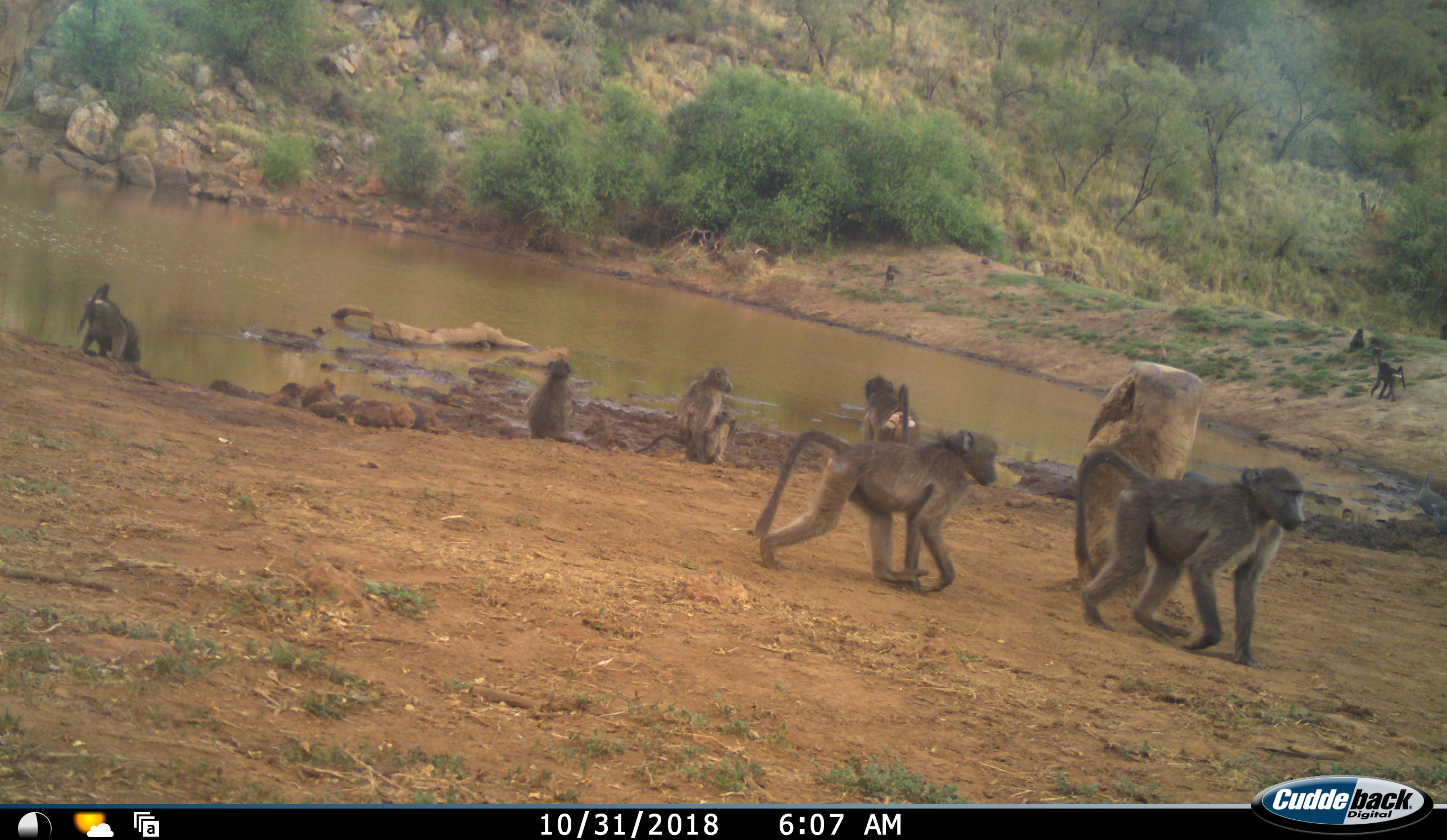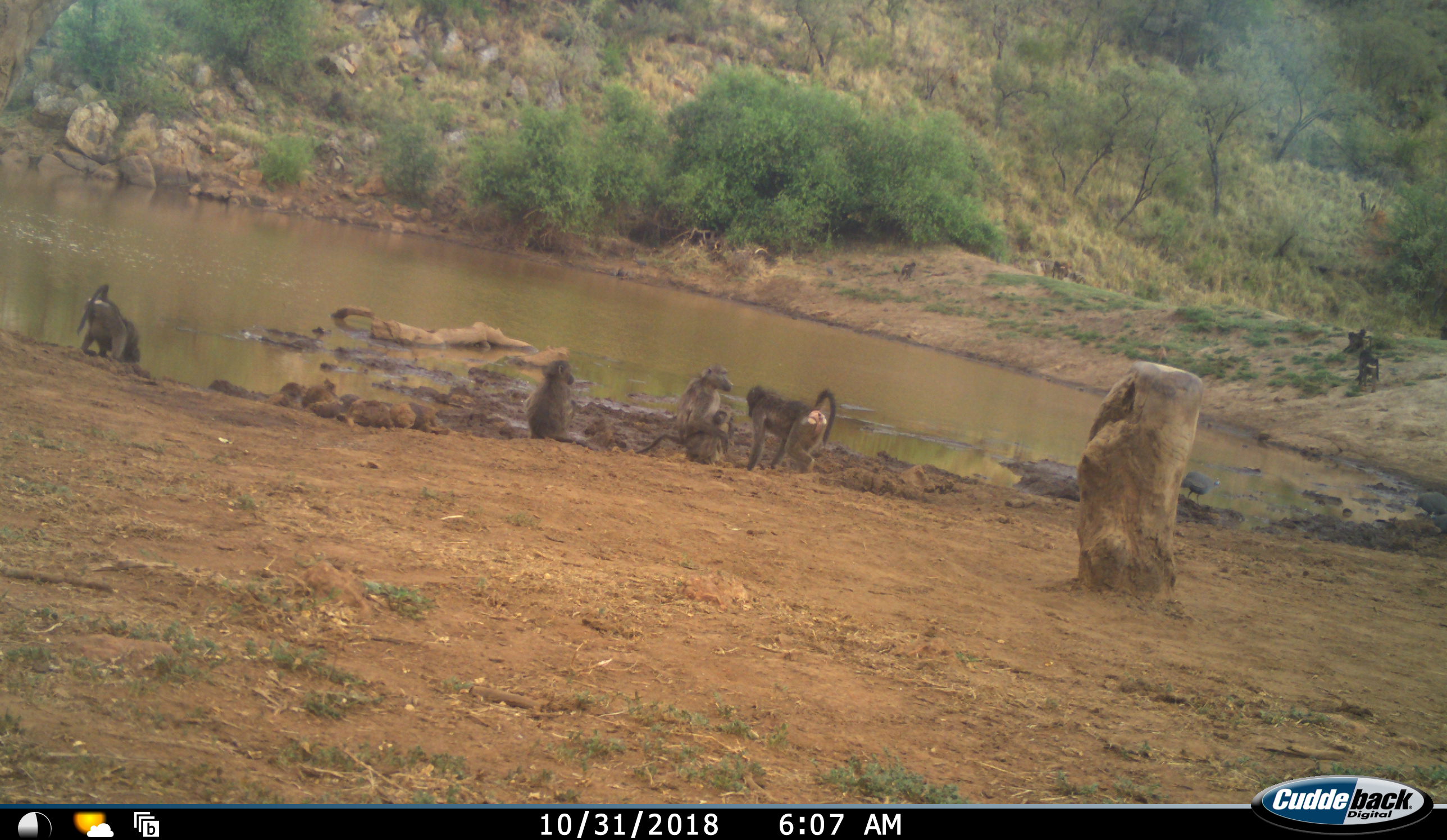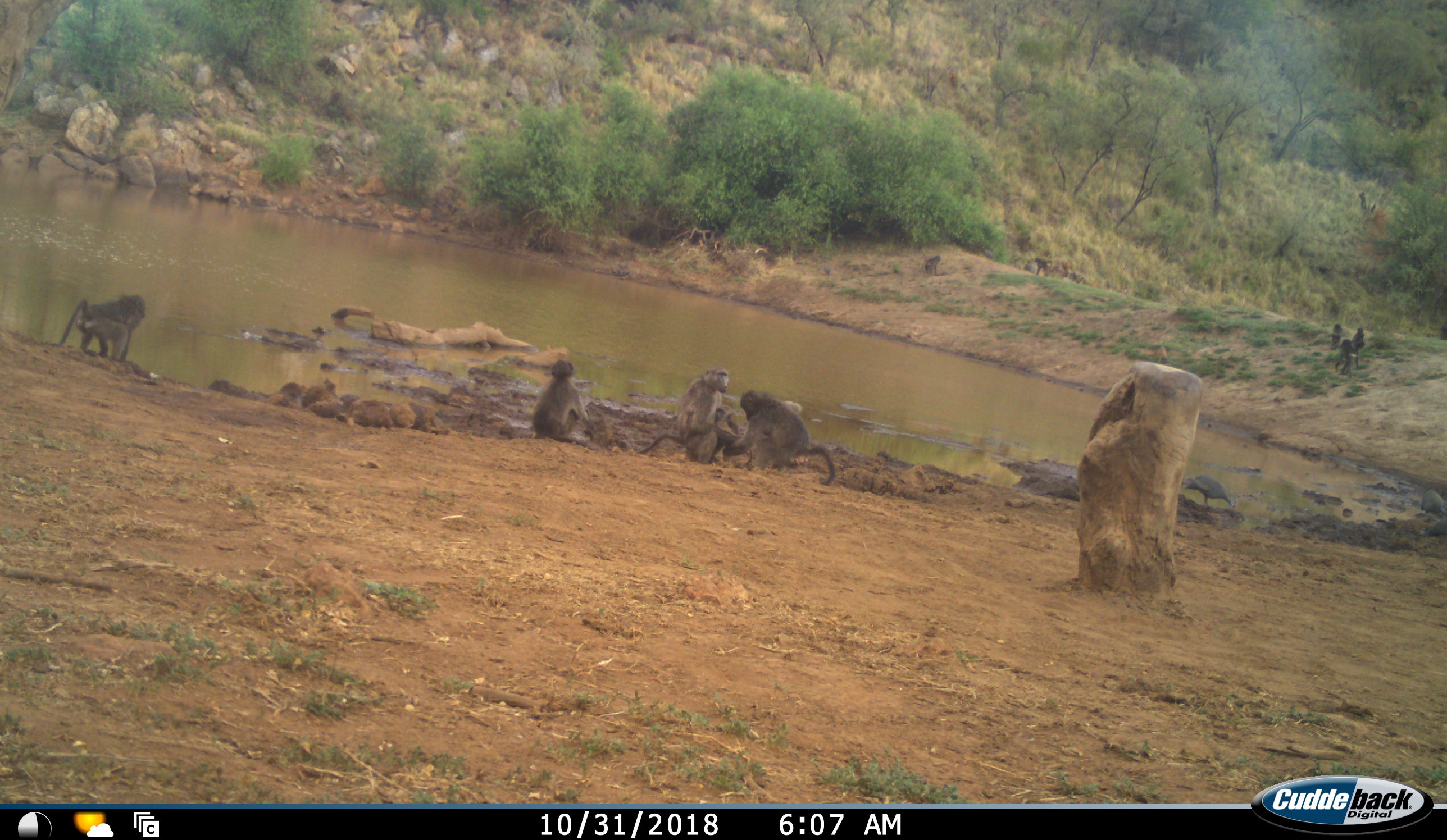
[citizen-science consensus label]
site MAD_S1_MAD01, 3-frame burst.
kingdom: Animalia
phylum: Chordata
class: Mammalia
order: Primates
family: Cercopithecidae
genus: Papio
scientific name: Papio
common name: baboon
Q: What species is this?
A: Baboon (Papio).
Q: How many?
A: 11-50.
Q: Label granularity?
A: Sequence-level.